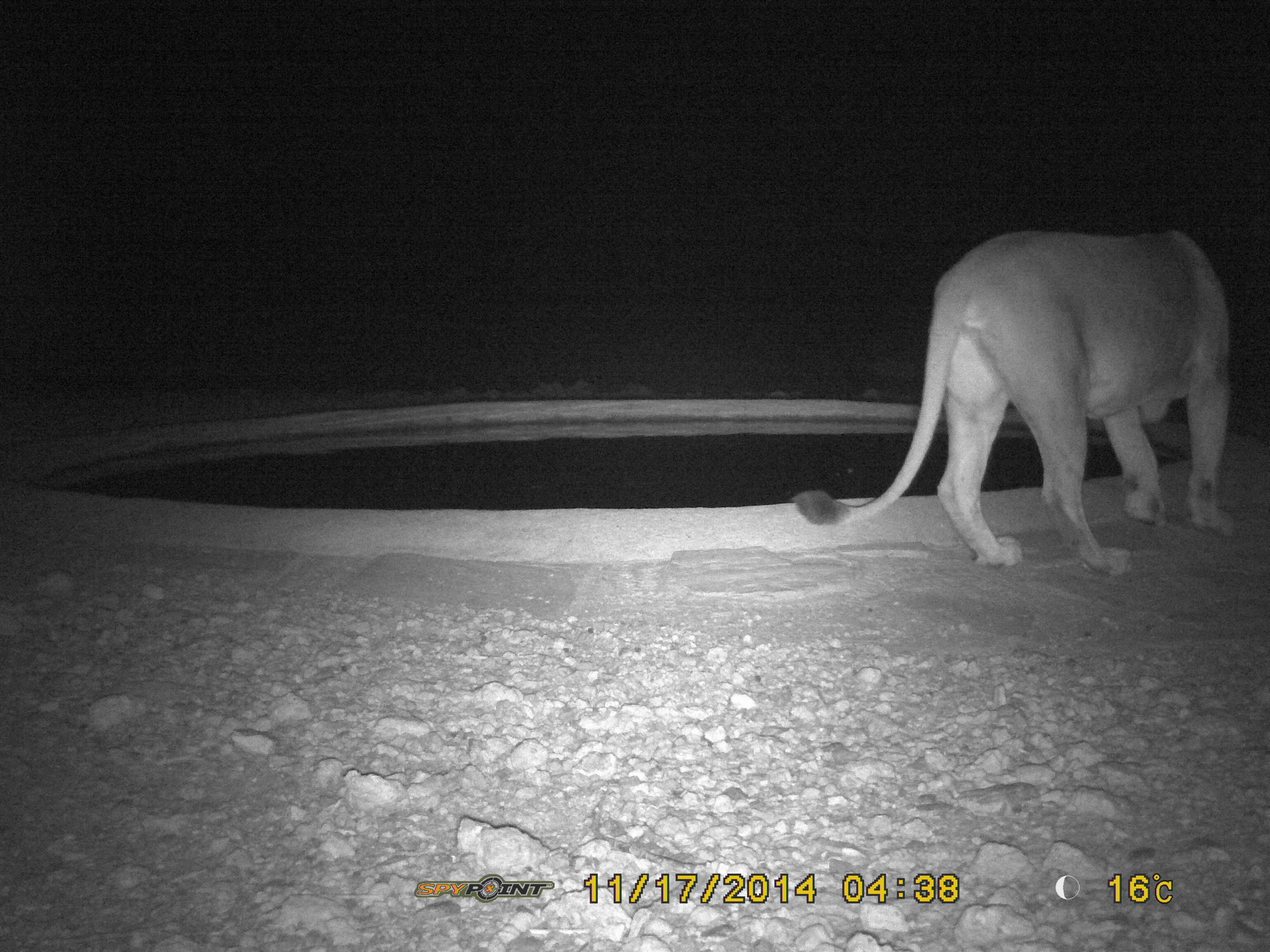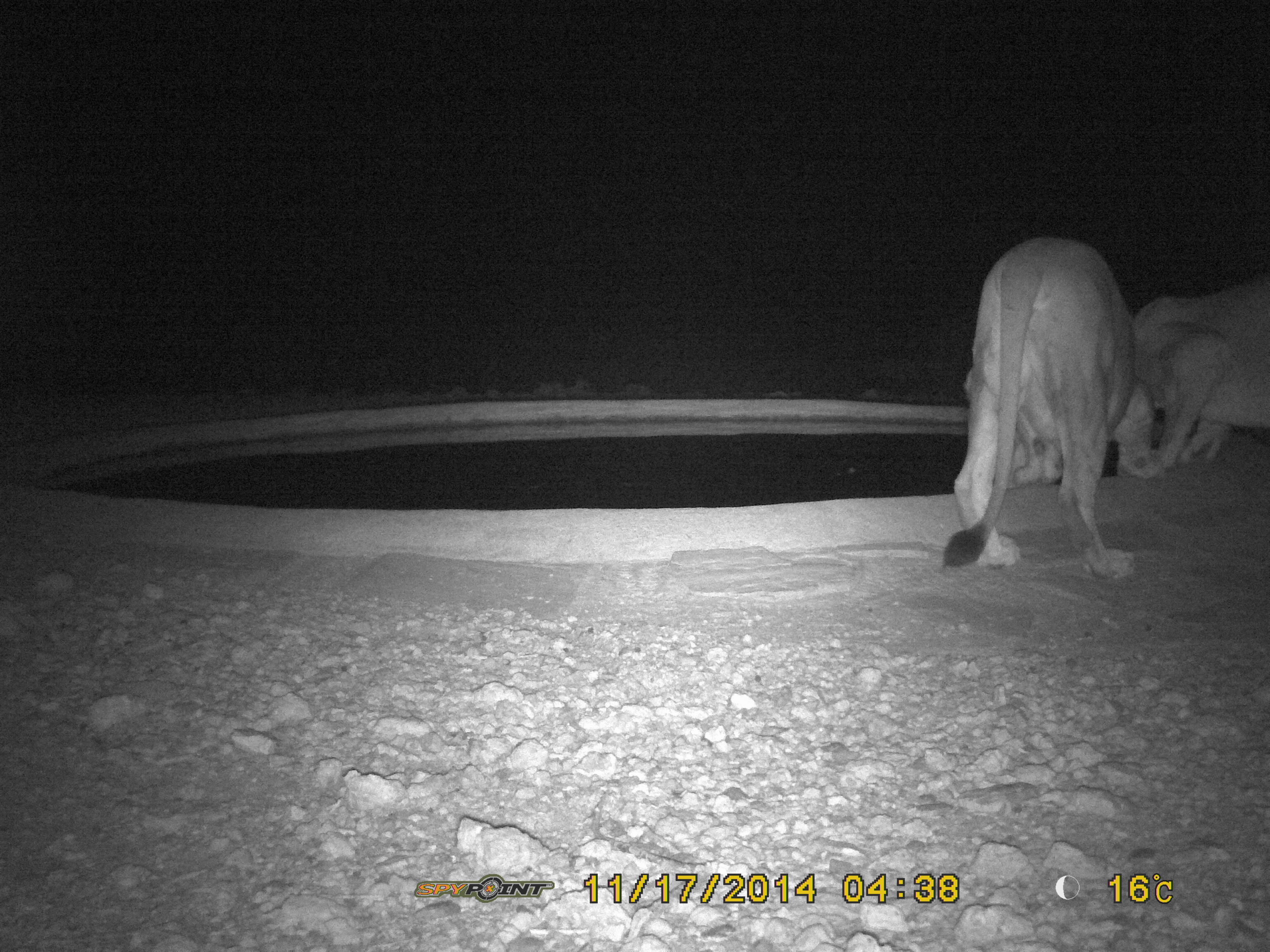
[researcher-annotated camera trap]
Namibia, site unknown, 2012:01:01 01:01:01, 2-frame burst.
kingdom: Animalia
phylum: Chordata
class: Mammalia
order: Carnivora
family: Felidae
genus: Panthera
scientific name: Panthera leo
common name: lion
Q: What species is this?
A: Panthera leo (lion).